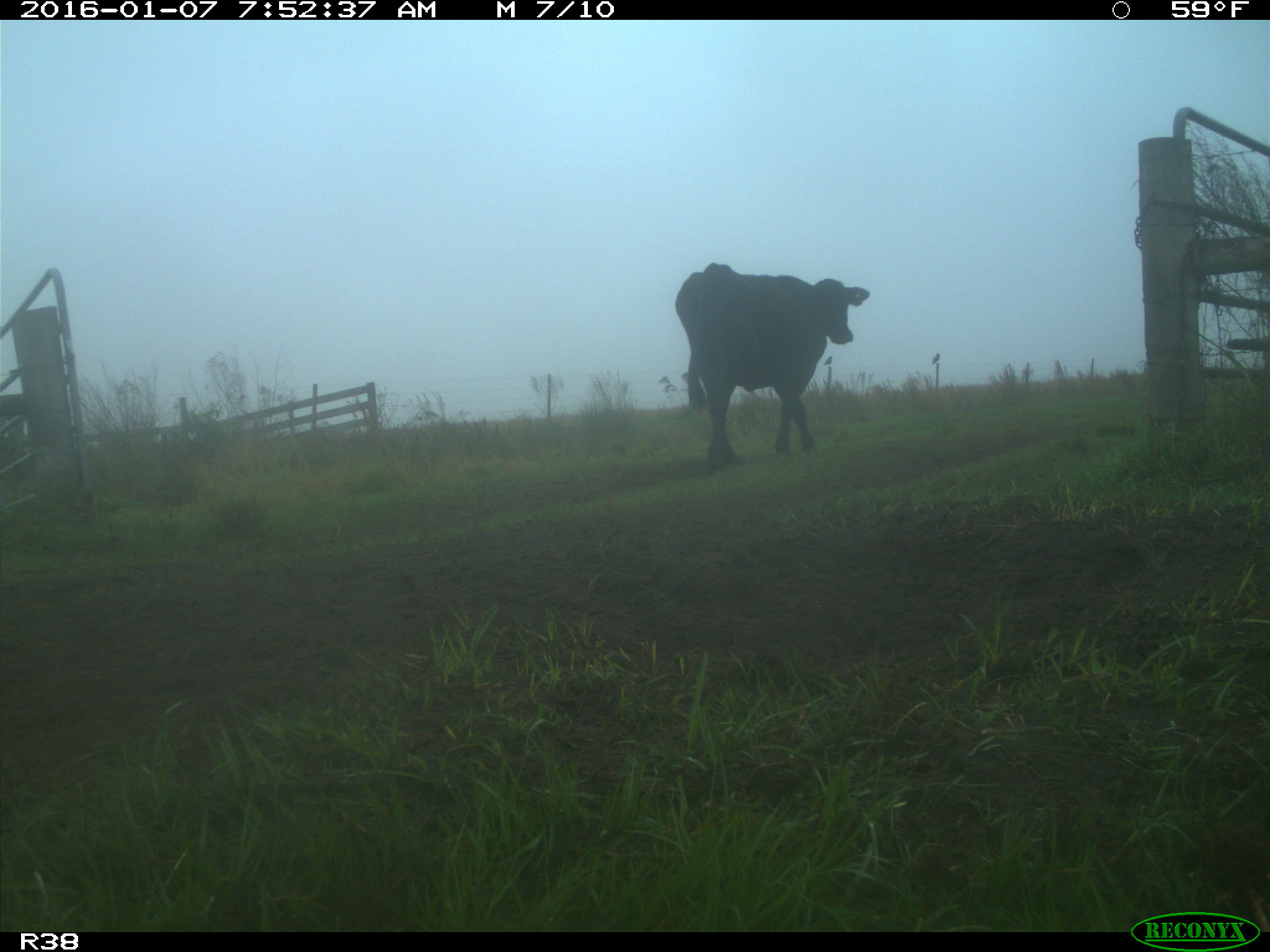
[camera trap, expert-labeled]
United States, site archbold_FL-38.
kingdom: Animalia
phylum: Chordata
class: Mammalia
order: Artiodactyla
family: Bovidae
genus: Bos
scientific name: Bos taurus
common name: domestic cow